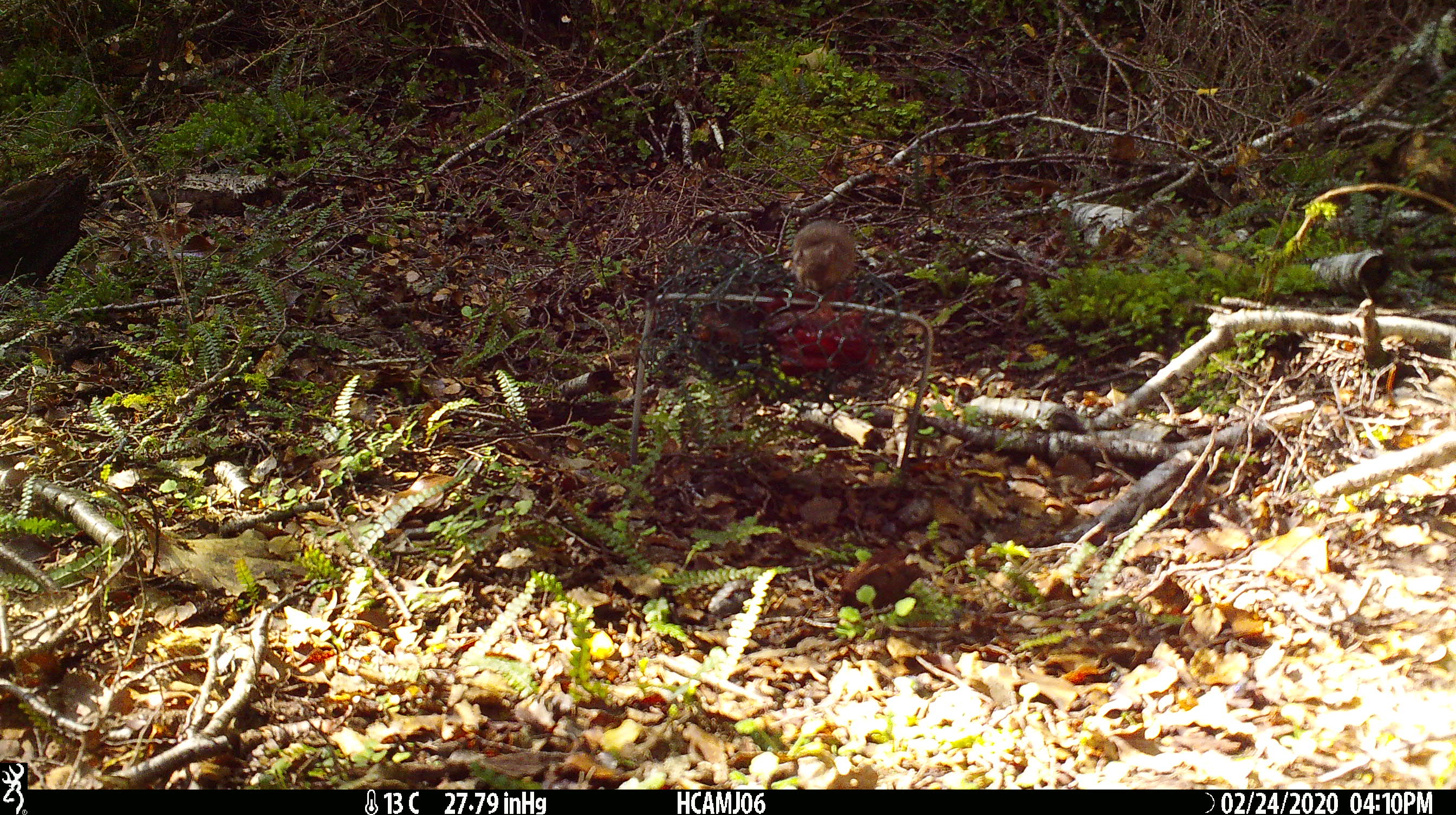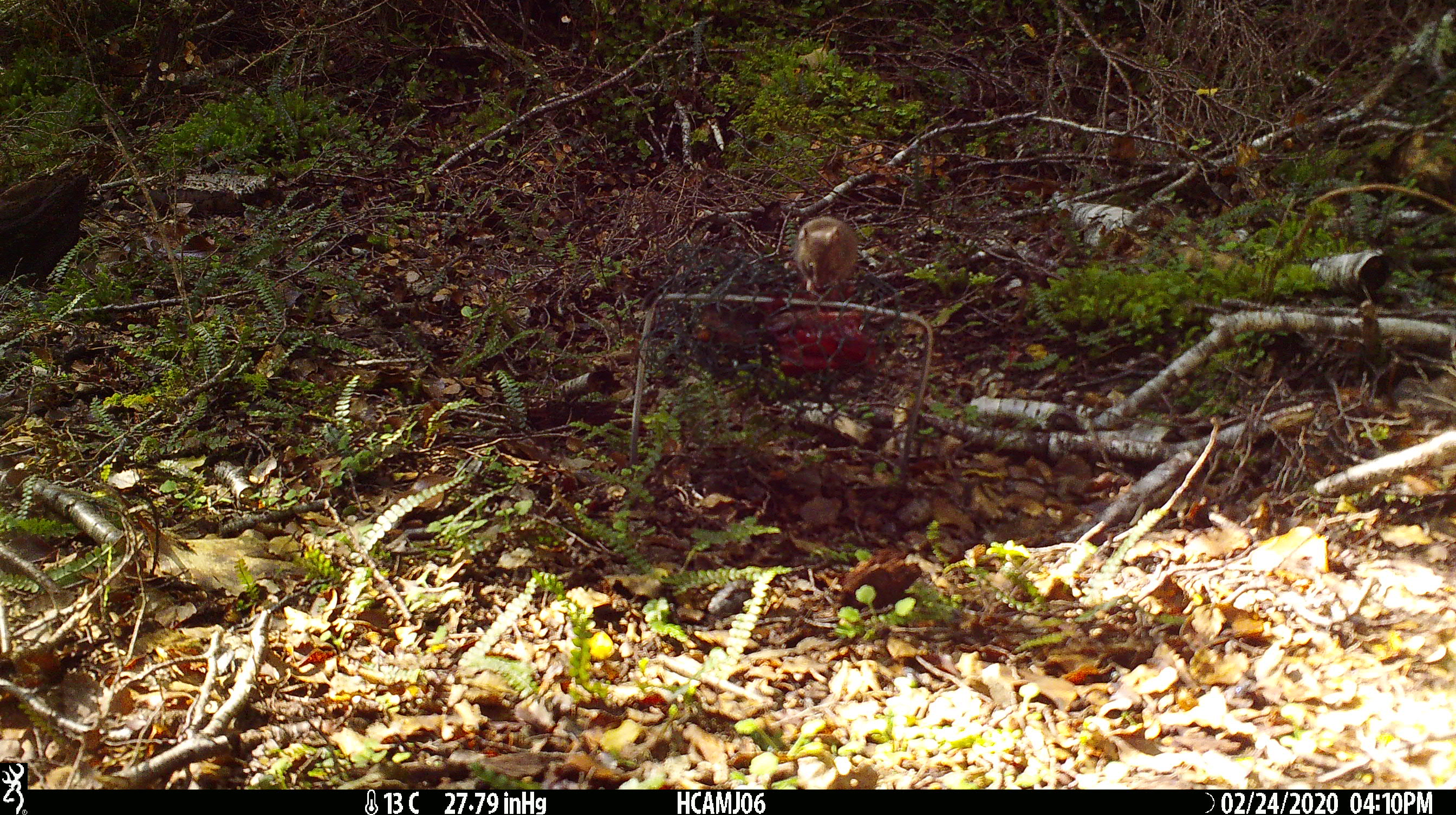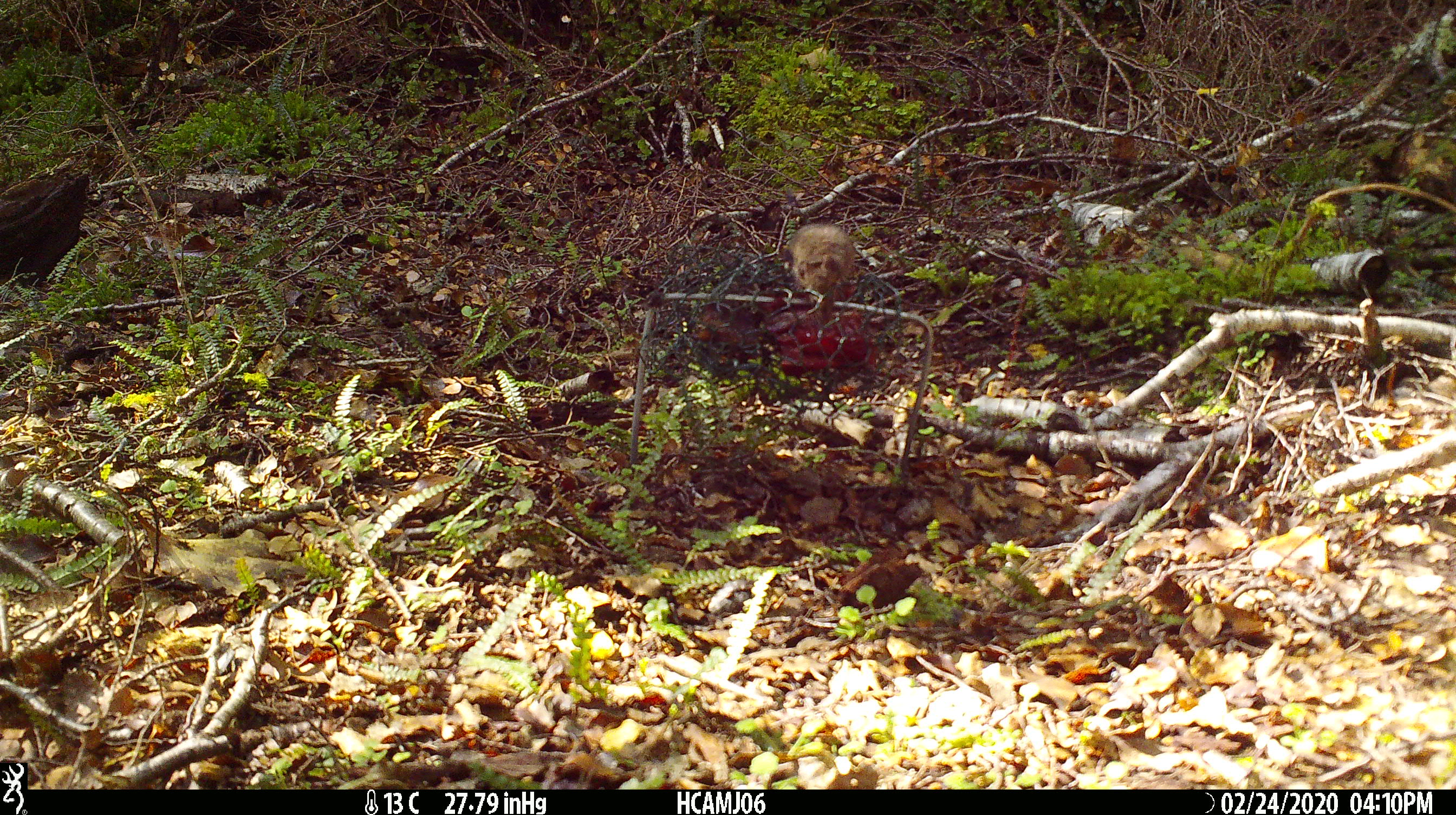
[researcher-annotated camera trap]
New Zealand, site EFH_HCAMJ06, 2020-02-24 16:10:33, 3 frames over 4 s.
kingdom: Animalia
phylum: Chordata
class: Mammalia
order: Rodentia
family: Muridae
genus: Mus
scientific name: Mus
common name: mouse